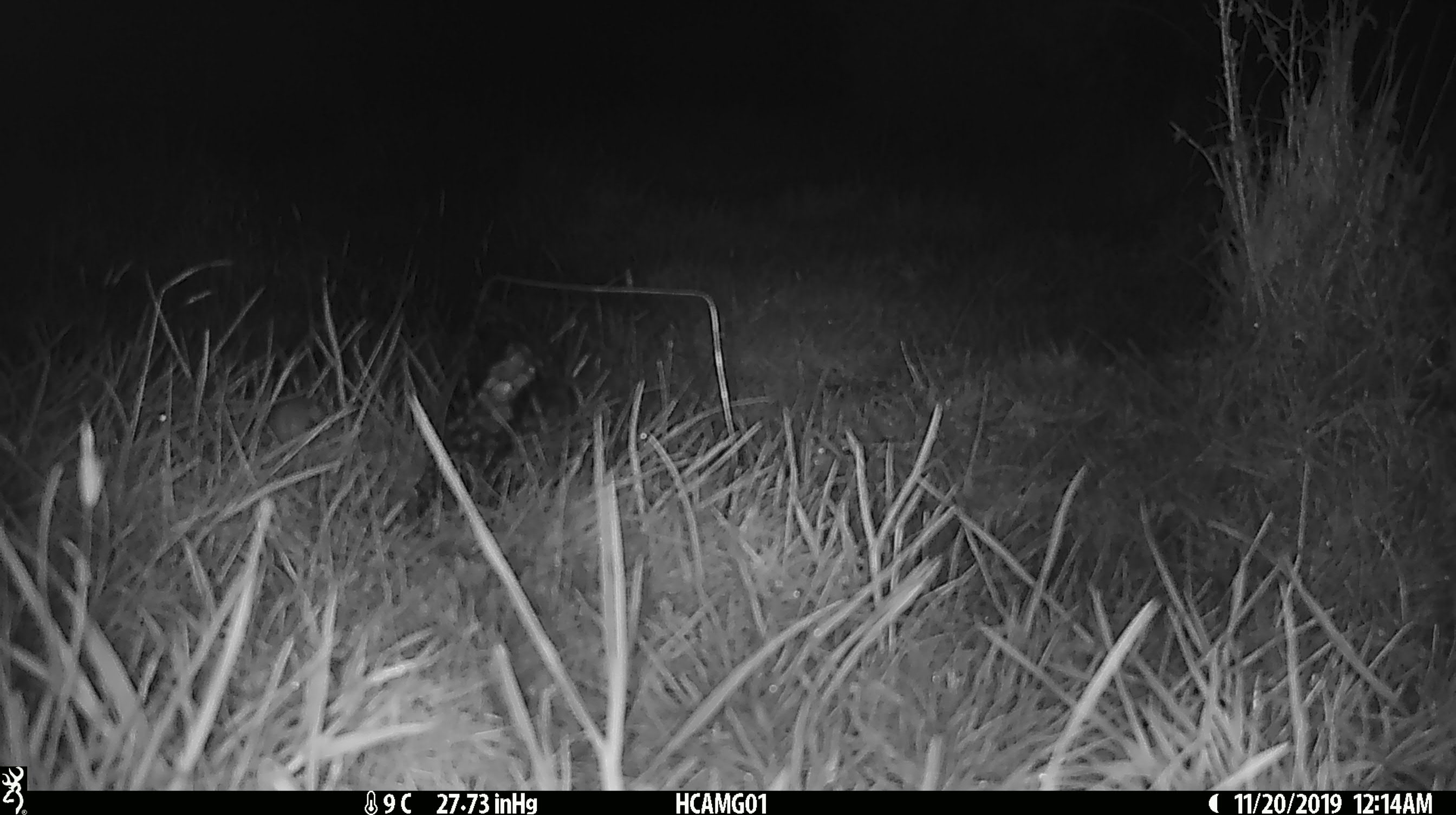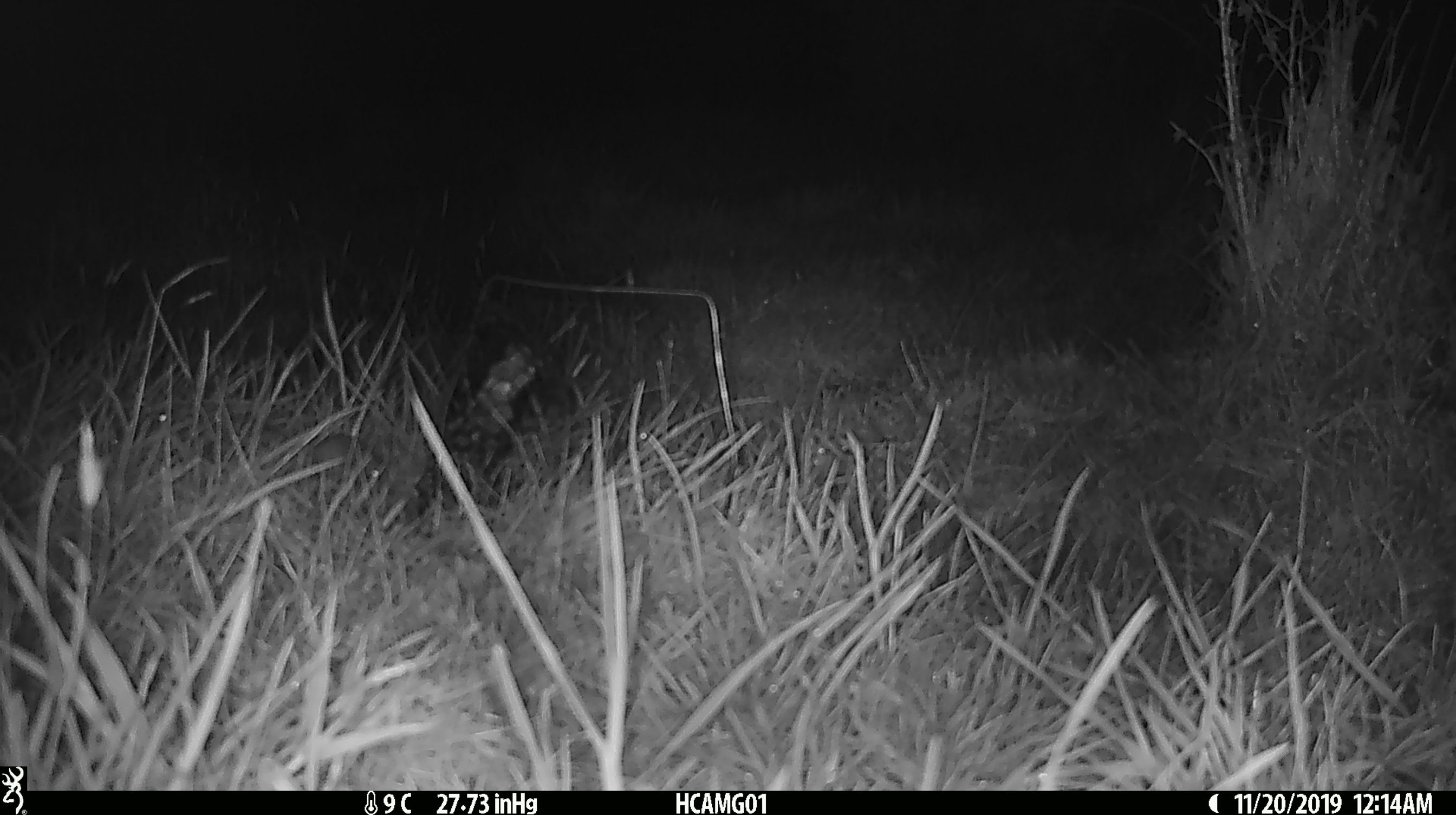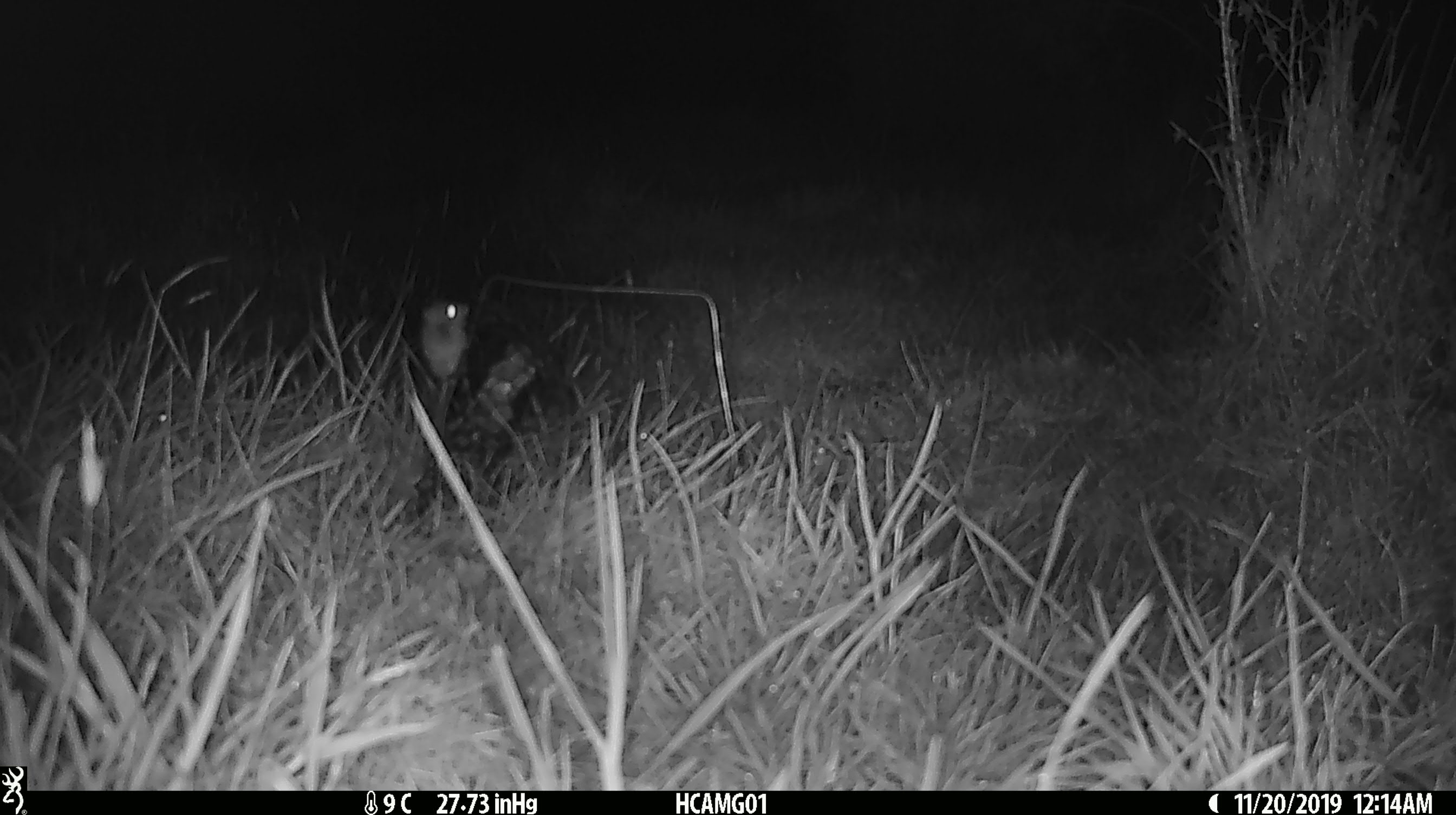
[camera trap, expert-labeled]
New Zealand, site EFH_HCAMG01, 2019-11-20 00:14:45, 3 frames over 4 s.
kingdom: Animalia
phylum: Chordata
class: Mammalia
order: Rodentia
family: Muridae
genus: Mus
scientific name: Mus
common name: mouse